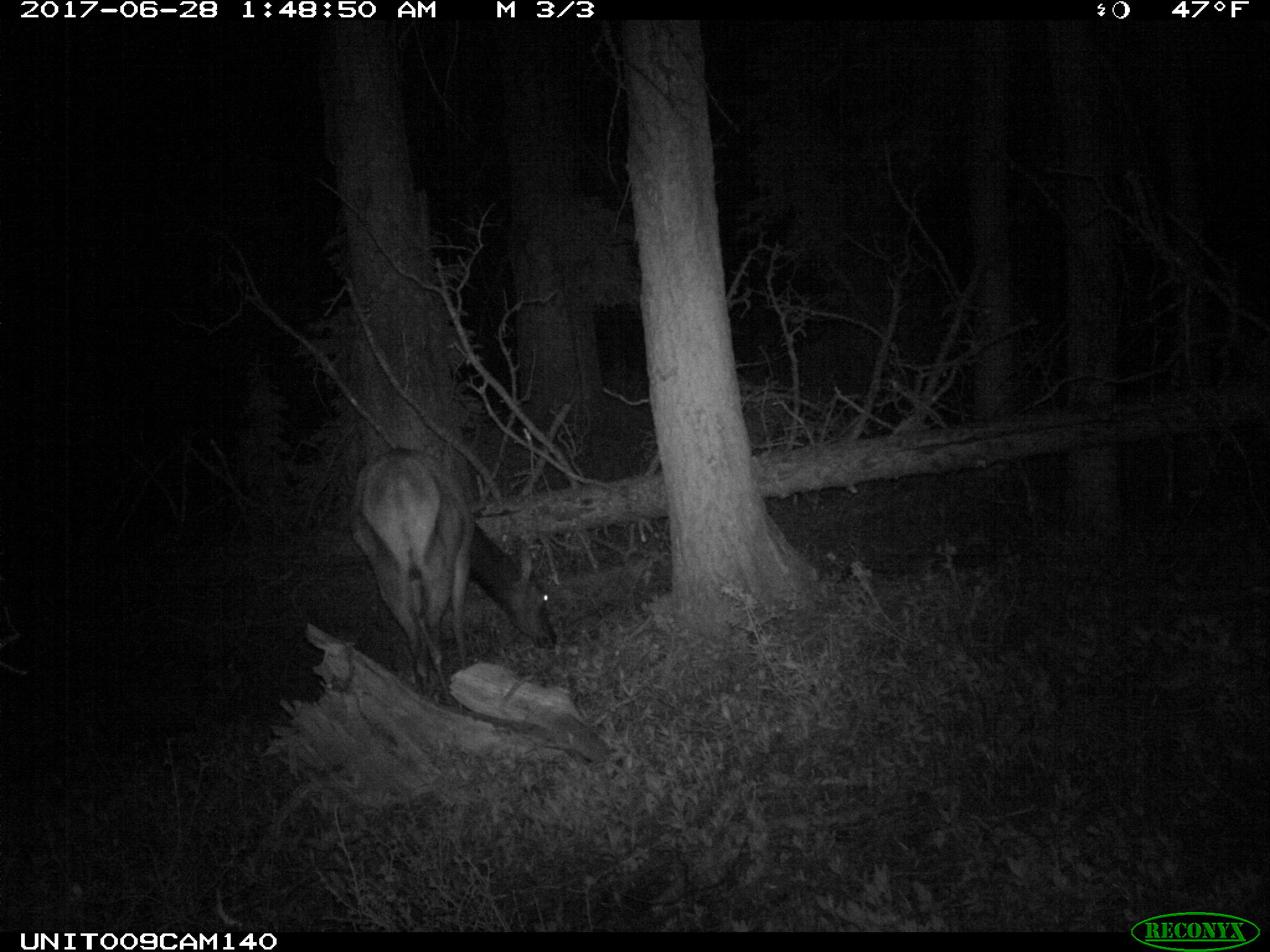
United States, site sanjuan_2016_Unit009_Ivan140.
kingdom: Animalia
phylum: Chordata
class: Mammalia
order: Artiodactyla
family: Cervidae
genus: Cervus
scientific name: Cervus elaphus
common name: red deer